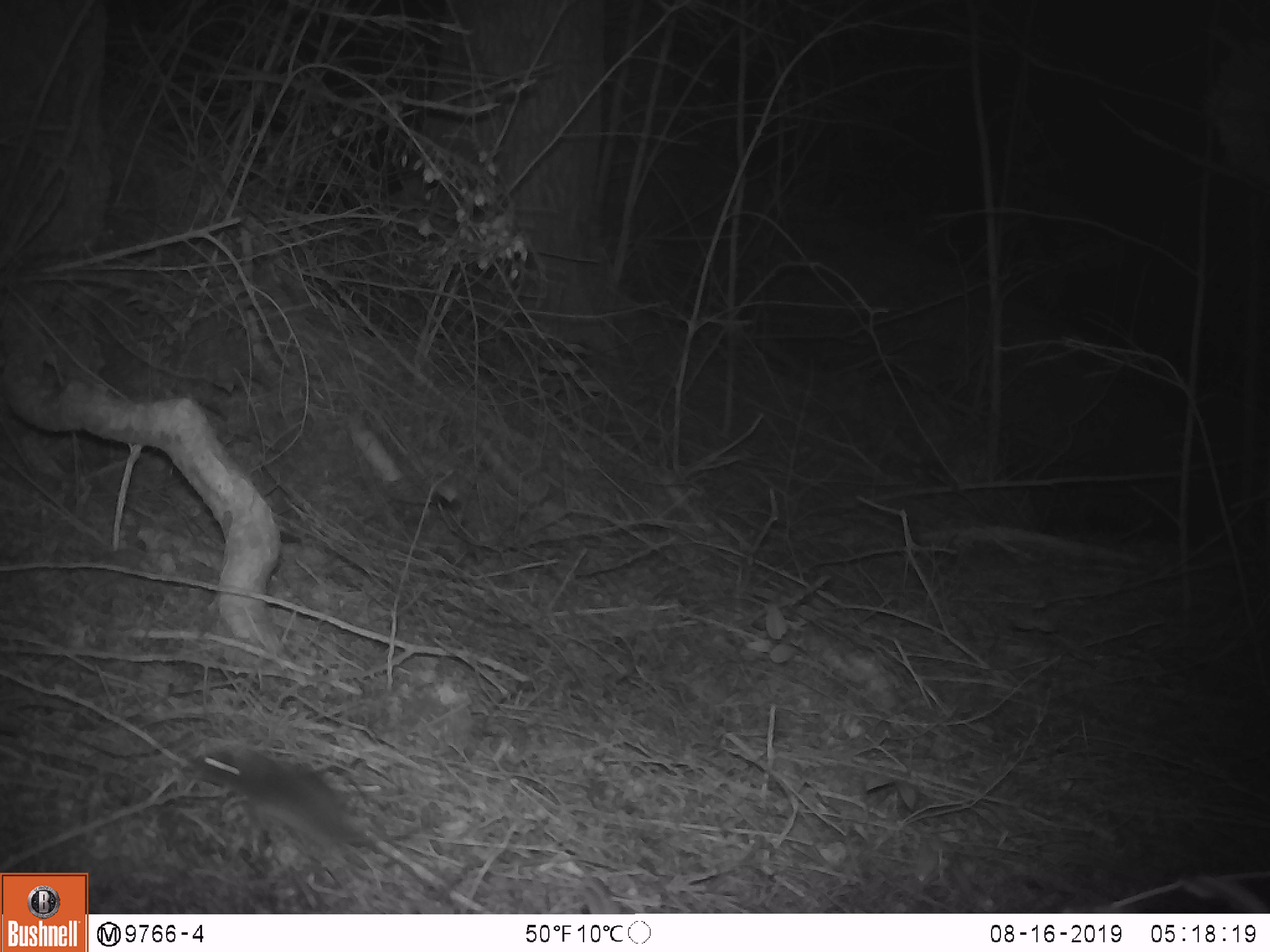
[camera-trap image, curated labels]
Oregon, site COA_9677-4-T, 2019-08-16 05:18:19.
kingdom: Animalia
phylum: Chordata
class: Mammalia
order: Rodentia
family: Cricetidae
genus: Neotoma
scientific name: Neotoma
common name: woodrats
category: neotoma species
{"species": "neotoma species (woodrats) (Neotoma)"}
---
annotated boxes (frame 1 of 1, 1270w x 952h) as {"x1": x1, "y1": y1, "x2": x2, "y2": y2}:
neotoma species: {"x1": 180, "y1": 735, "x2": 437, "y2": 855}